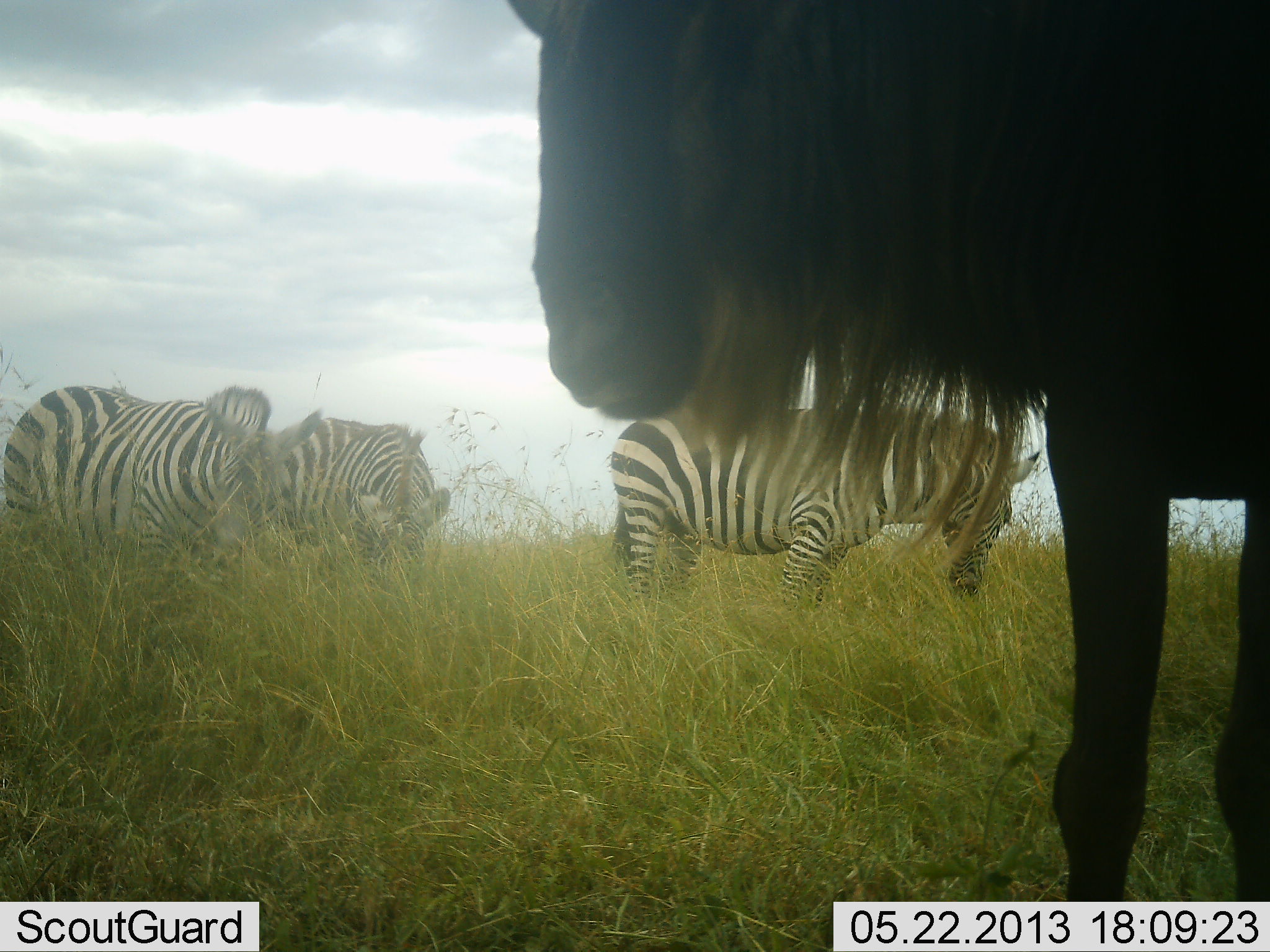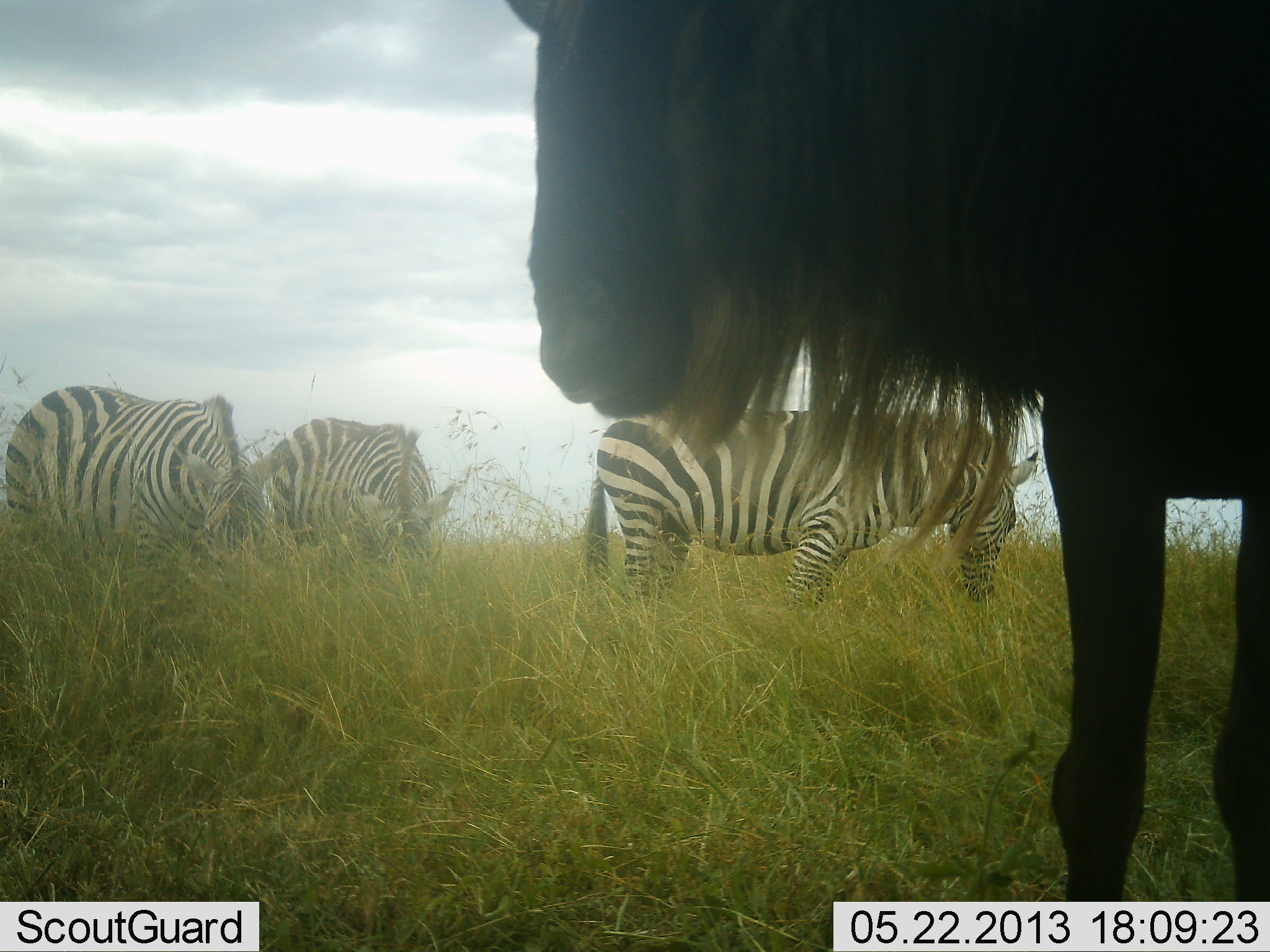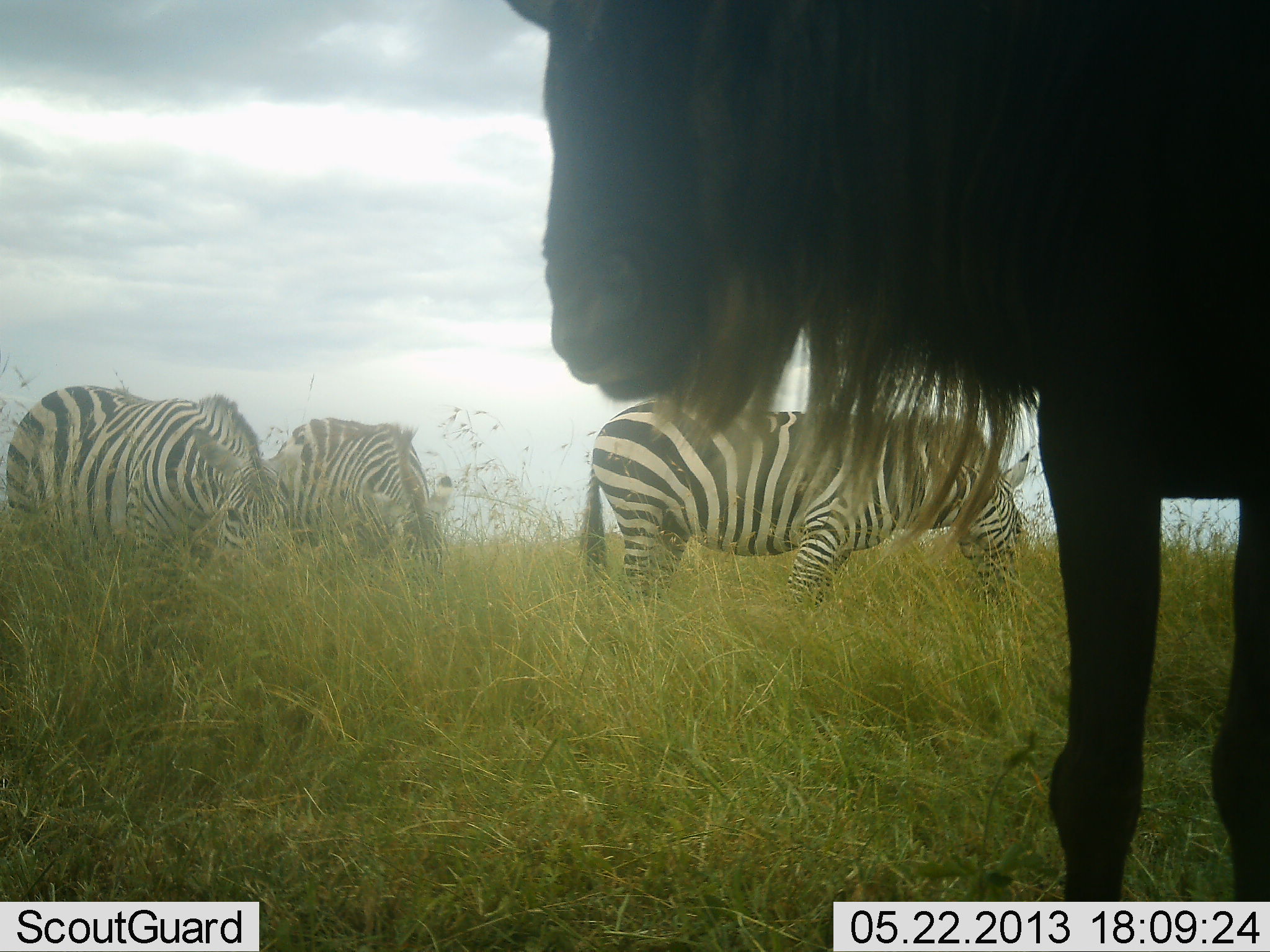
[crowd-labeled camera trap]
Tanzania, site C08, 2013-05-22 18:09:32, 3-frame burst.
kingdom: Animalia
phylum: Chordata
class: Mammalia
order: Artiodactyla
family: Bovidae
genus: Connochaetes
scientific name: Connochaetes taurinus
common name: blue wildebeest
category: wildebeest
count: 1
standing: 93%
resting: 0%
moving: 3%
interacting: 0%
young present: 0%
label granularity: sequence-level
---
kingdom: Animalia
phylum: Chordata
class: Mammalia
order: Perissodactyla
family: Equidae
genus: Equus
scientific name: Equus quagga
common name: plains zebra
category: zebra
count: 3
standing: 19%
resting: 0%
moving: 3%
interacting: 0%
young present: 0%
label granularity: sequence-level